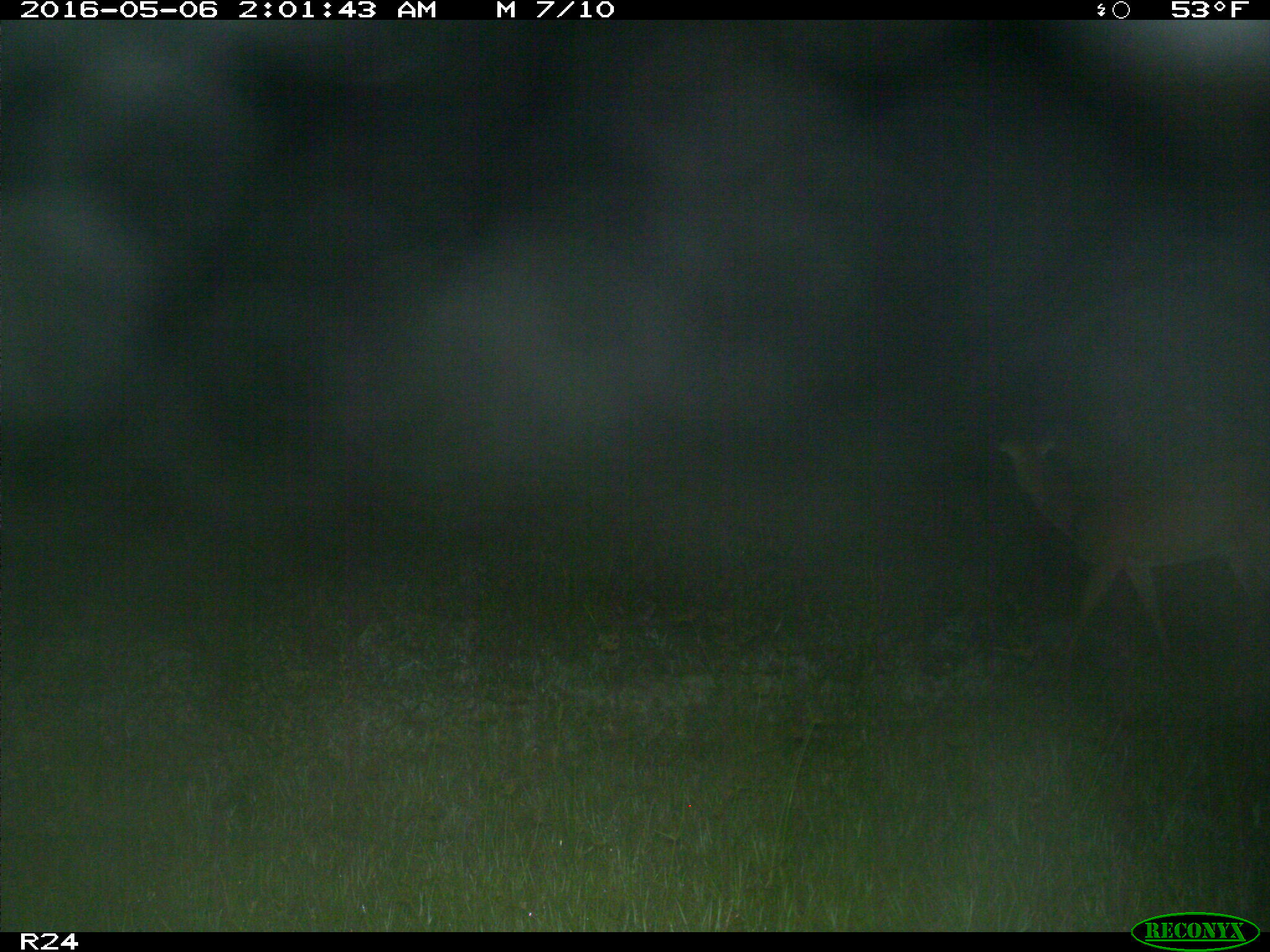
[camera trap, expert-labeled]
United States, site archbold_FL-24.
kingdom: Animalia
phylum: Chordata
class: Mammalia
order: Artiodactyla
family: Cervidae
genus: Odocoileus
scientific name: Odocoileus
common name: deer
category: unidentified deer